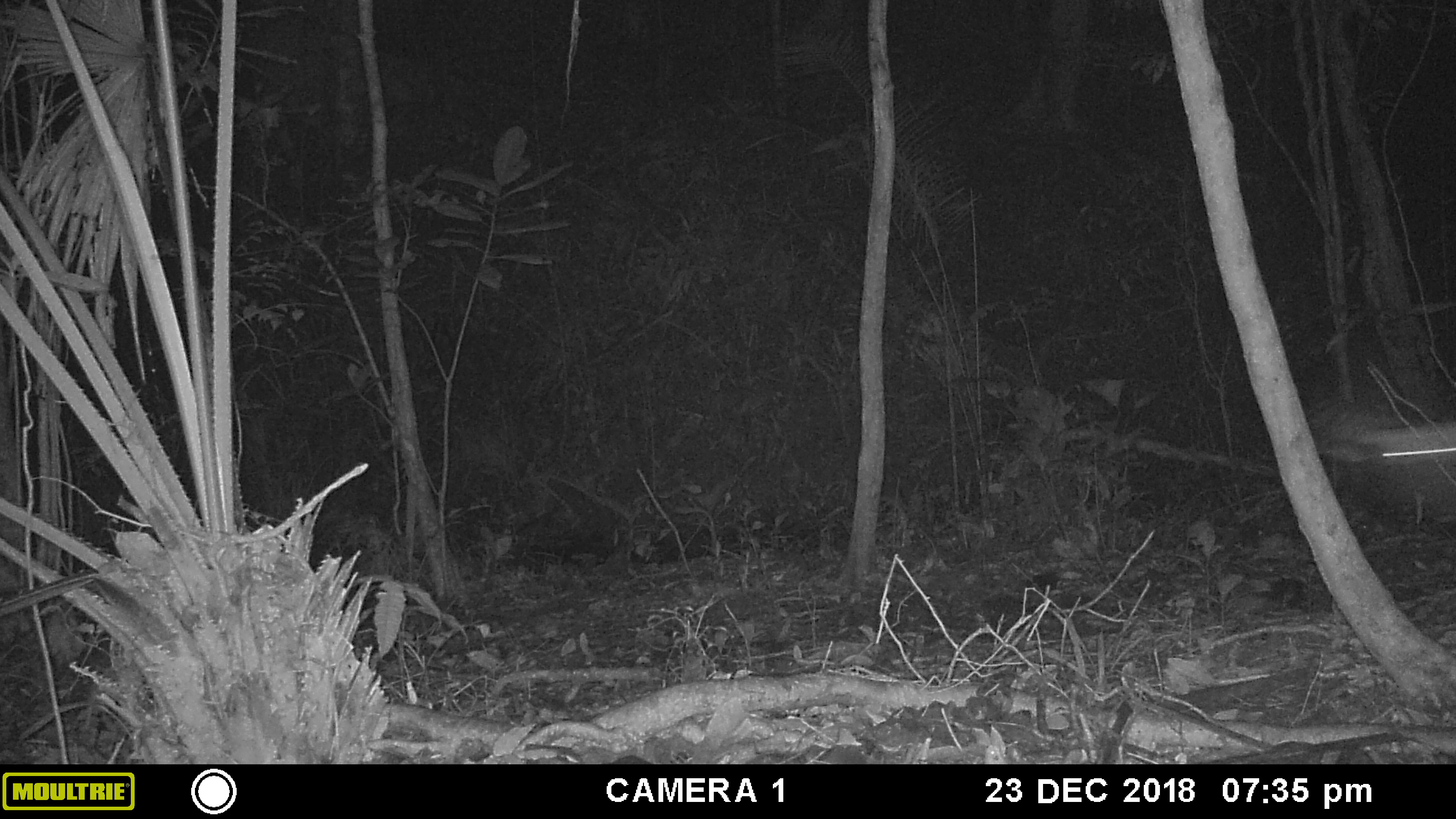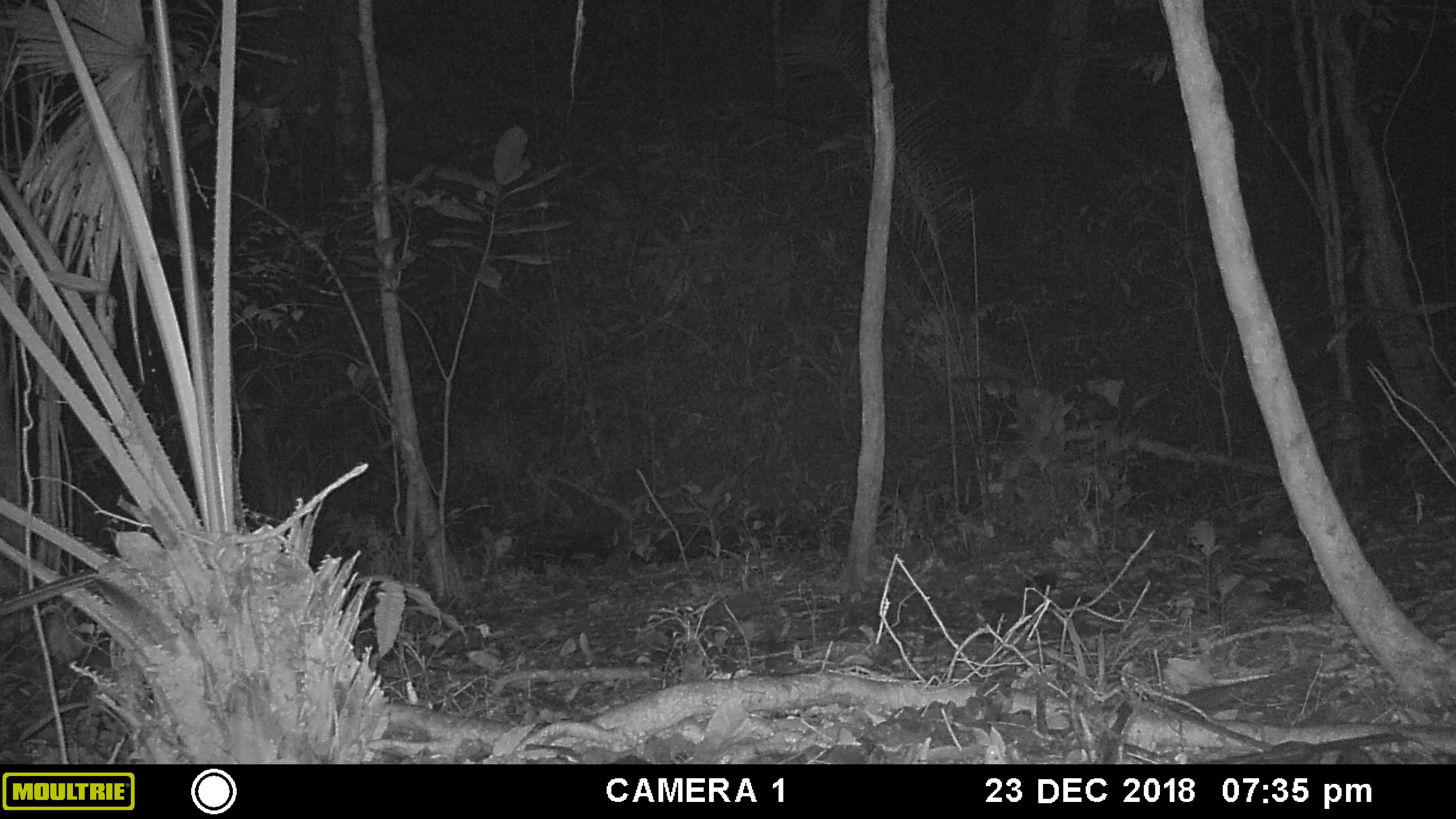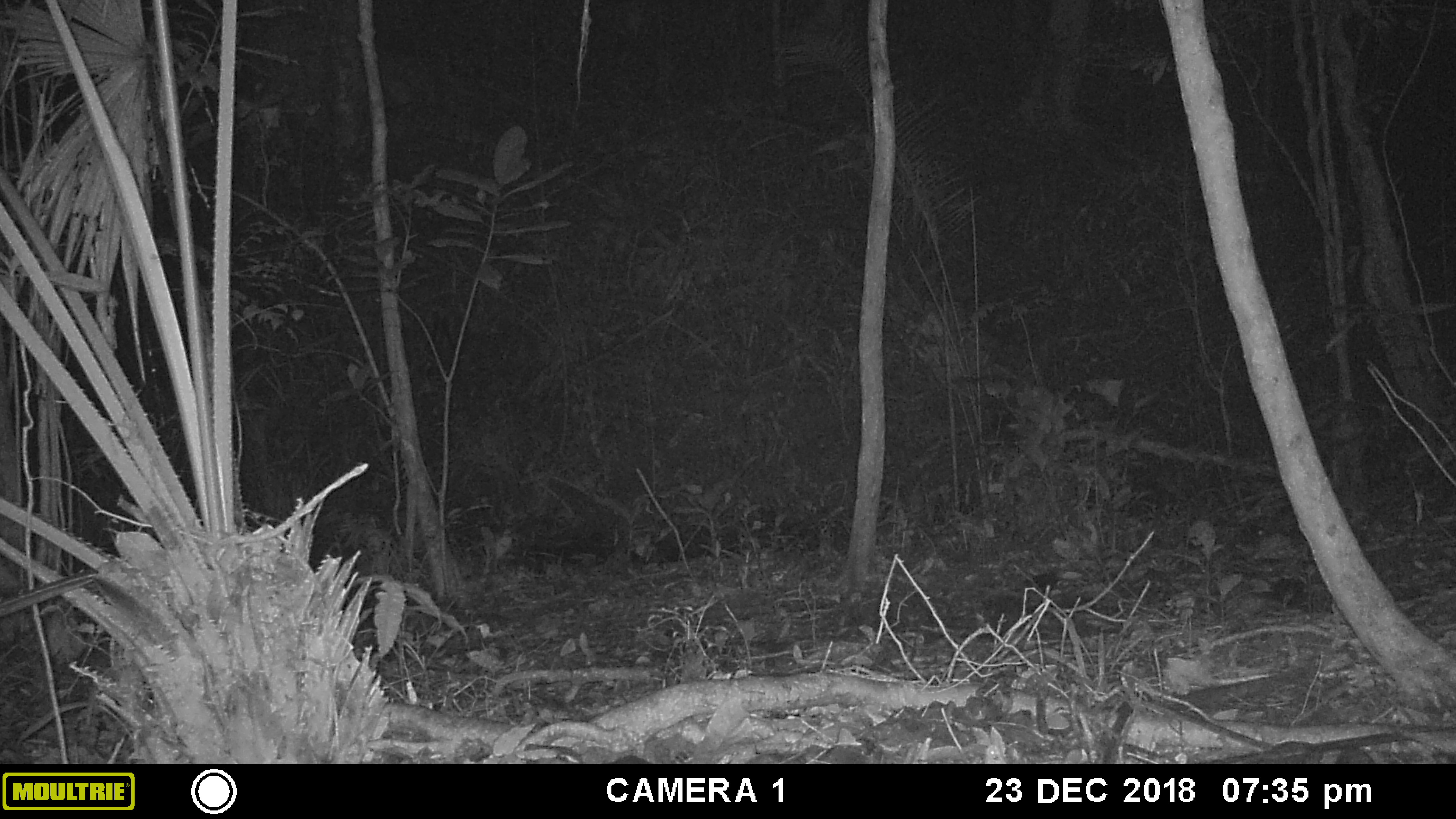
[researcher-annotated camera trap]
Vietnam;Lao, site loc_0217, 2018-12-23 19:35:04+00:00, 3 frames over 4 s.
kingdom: Animalia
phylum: Arthropoda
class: Insecta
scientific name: Insecta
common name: insect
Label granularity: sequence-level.